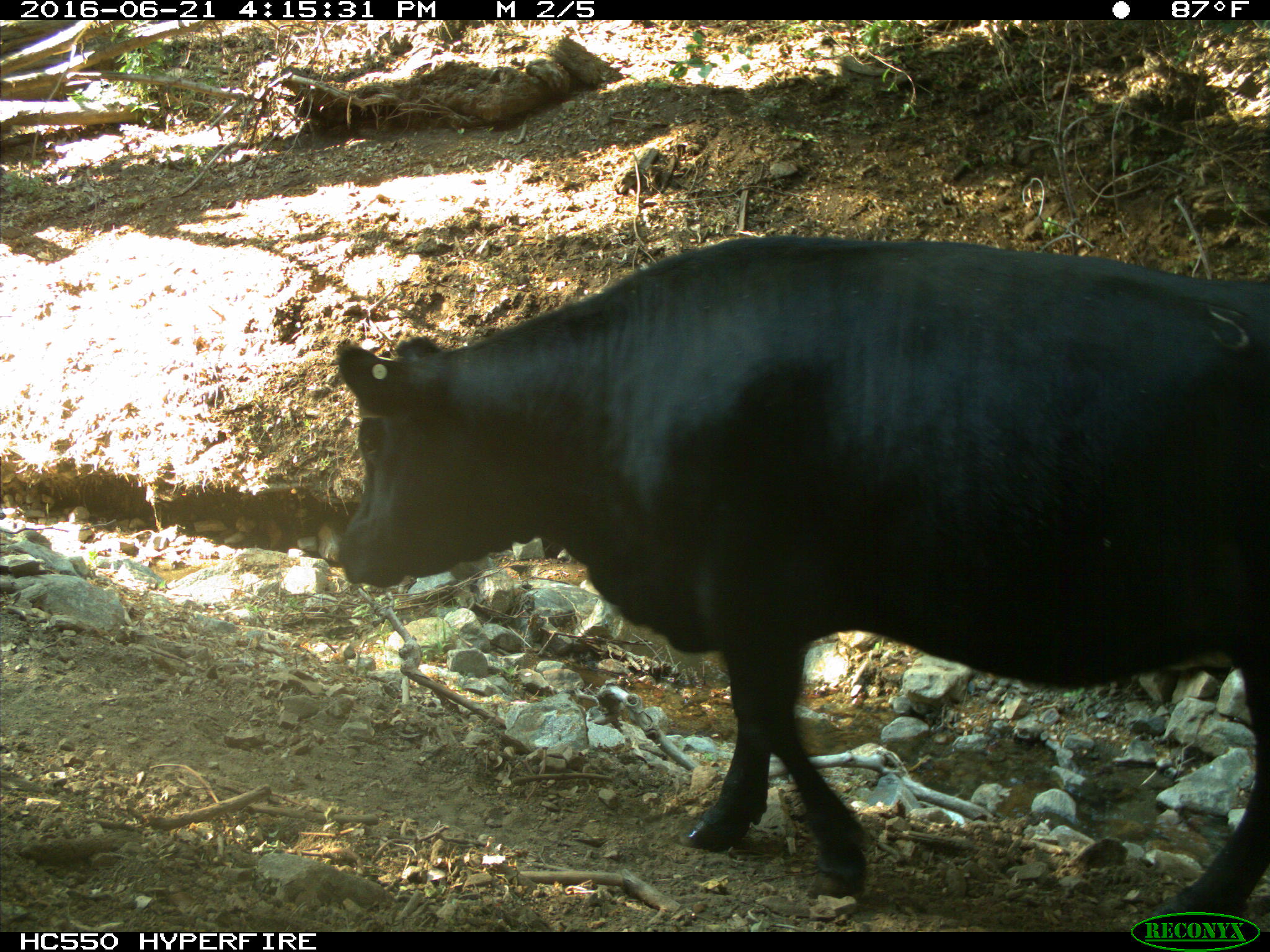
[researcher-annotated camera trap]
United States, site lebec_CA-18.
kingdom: Animalia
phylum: Chordata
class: Mammalia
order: Artiodactyla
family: Bovidae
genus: Bos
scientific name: Bos taurus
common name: domestic cow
Bos taurus (domestic cow).